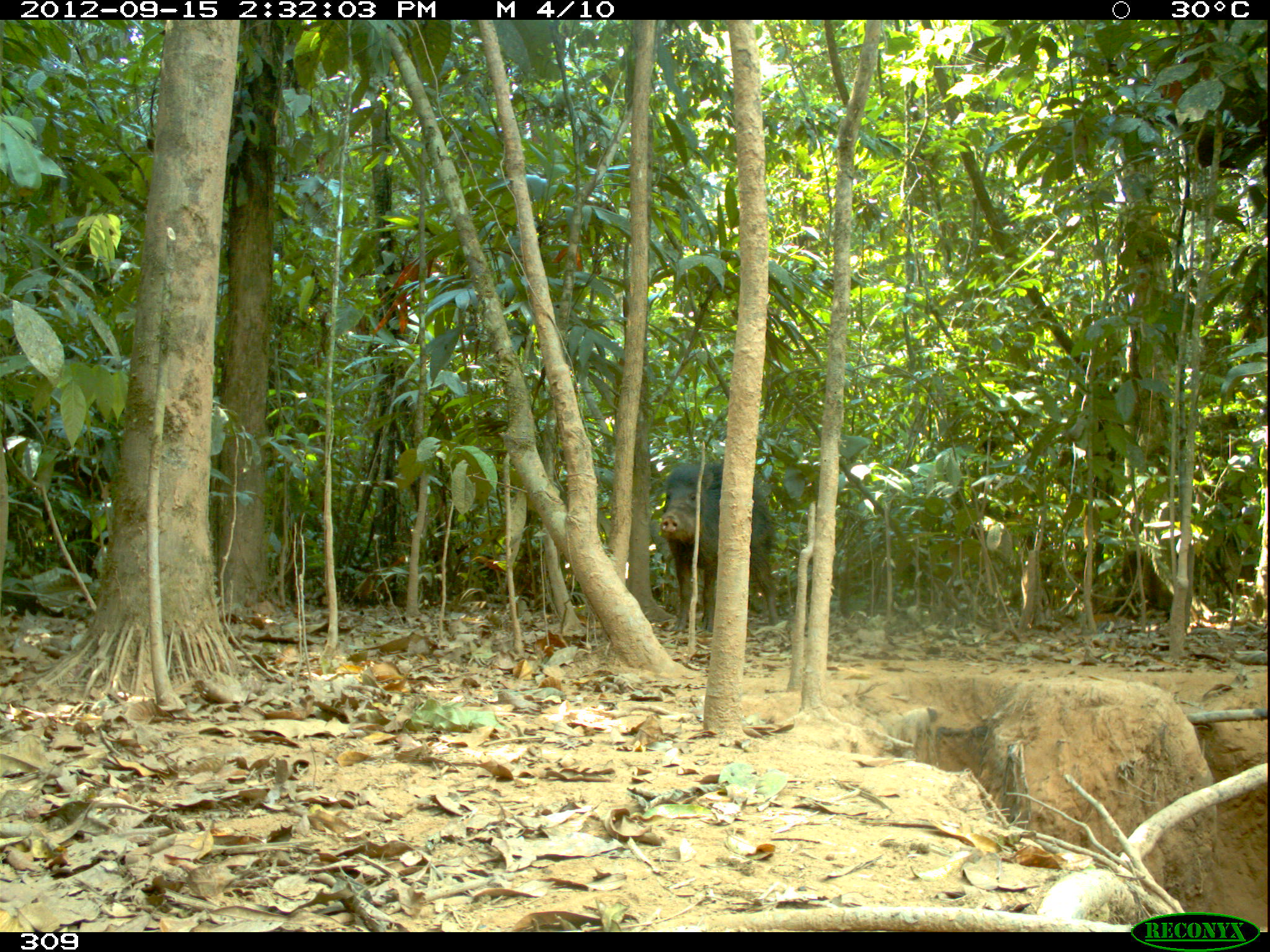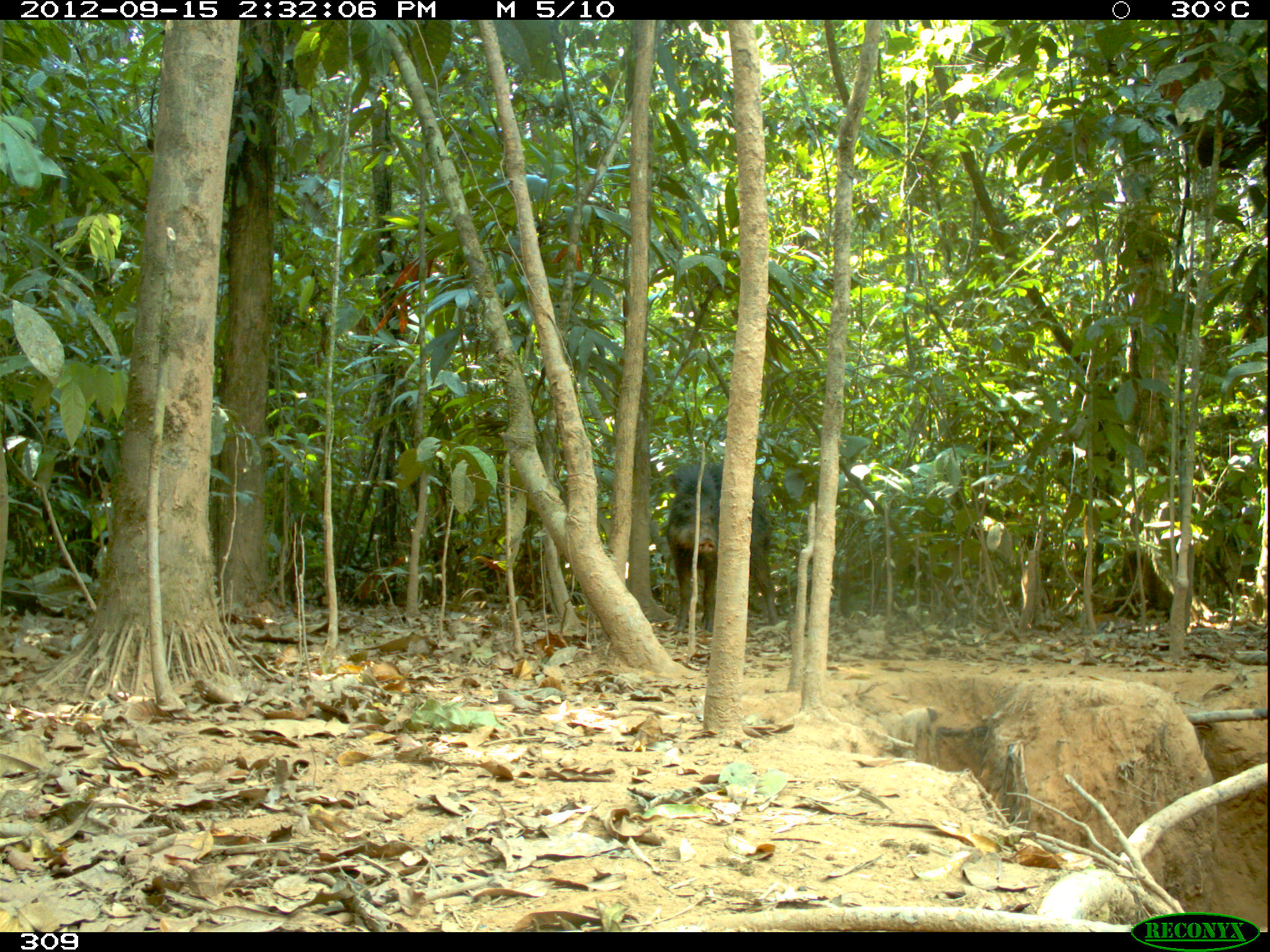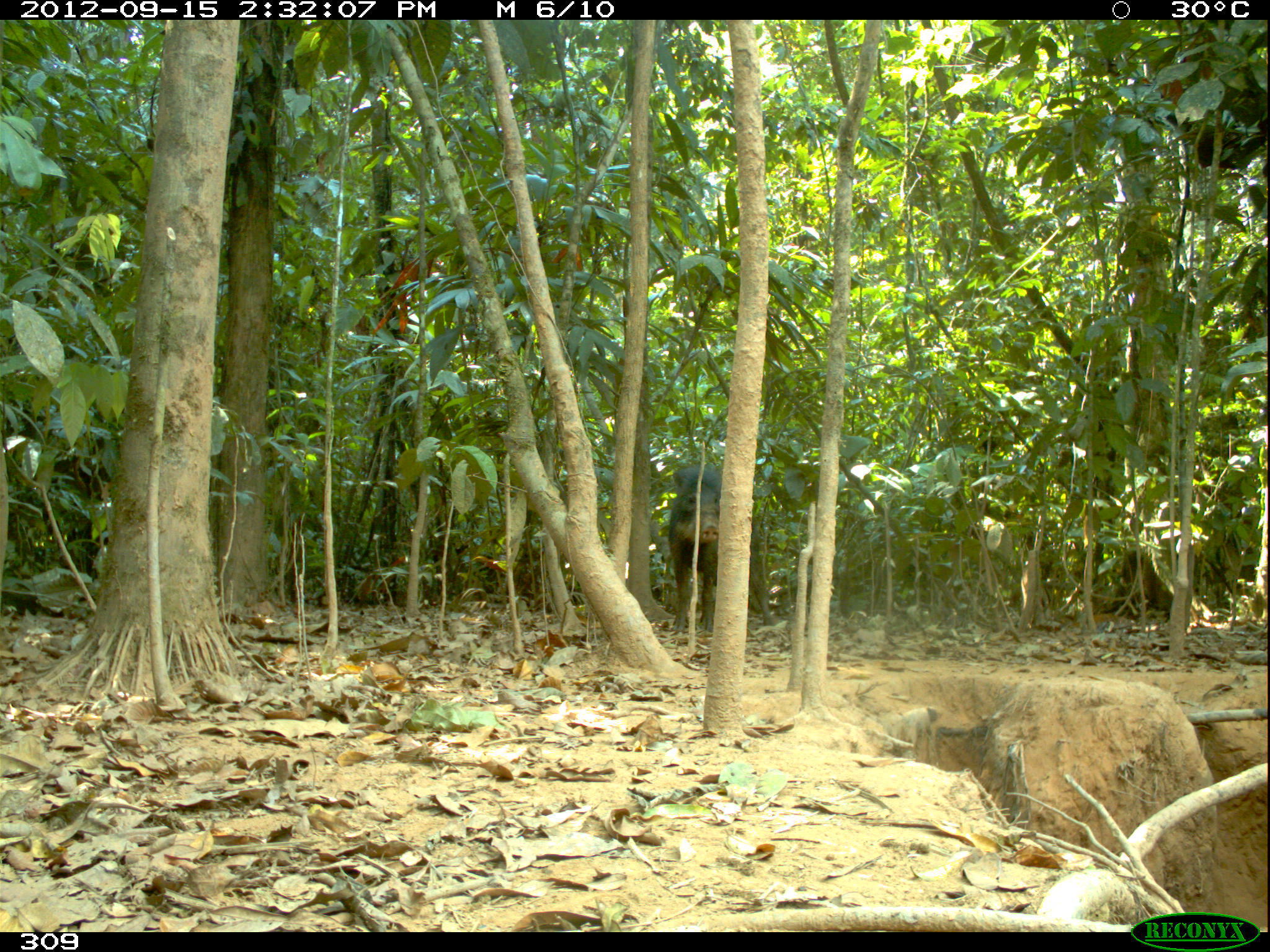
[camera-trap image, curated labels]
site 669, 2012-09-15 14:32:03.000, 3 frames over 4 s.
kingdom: Animalia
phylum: Chordata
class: Mammalia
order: Artiodactyla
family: Tayassuidae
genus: Tayassu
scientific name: Tayassu pecari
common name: white-lipped peccary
Tayassu pecari (white-lipped peccary).